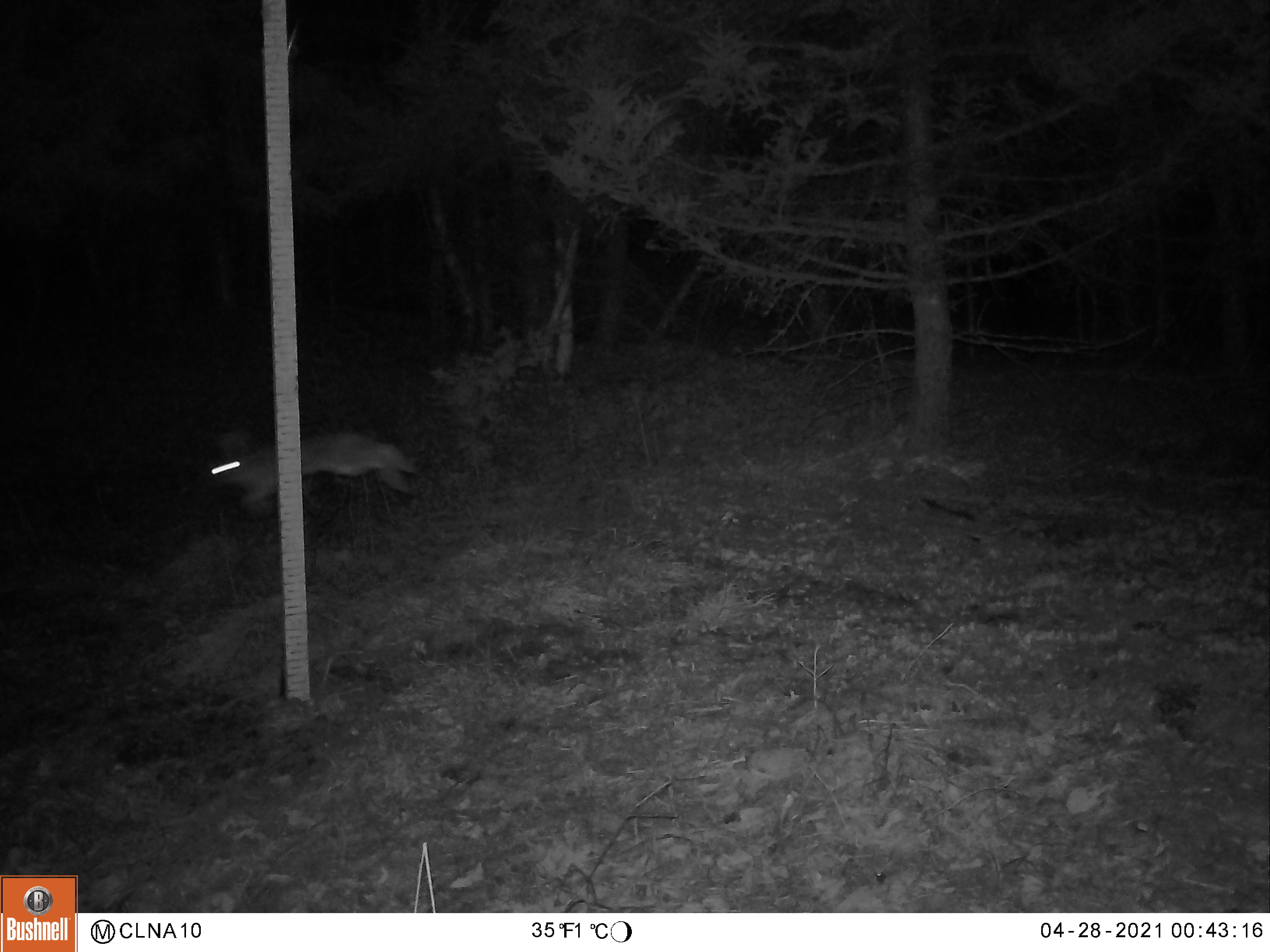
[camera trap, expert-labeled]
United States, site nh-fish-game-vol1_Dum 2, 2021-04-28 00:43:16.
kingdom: Animalia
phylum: Chordata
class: Mammalia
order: Lagomorpha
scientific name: Lagomorpha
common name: rabbit or hare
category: rabbit or hare sp.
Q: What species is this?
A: Rabbit or hare sp. (rabbit or hare) (Lagomorpha).